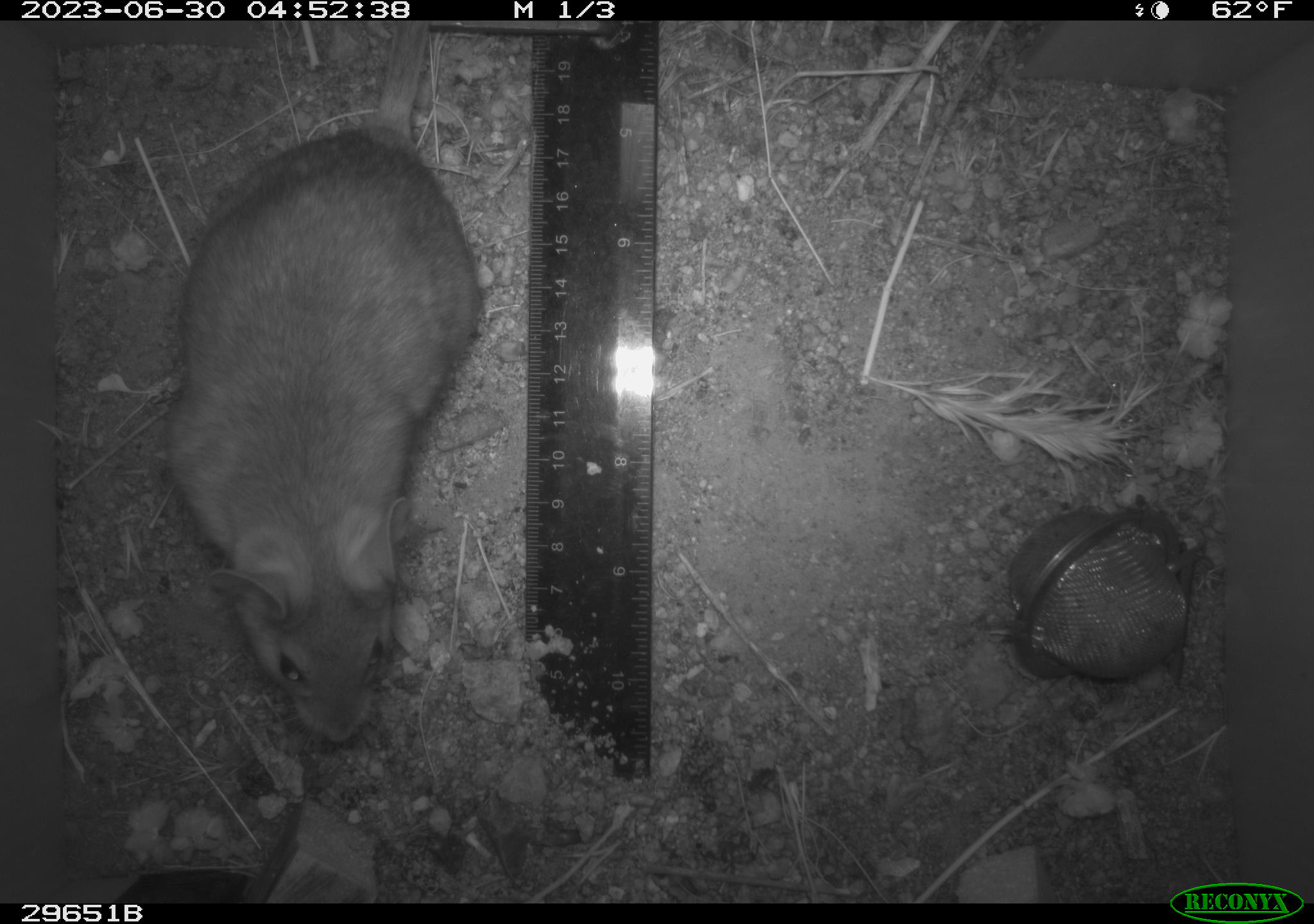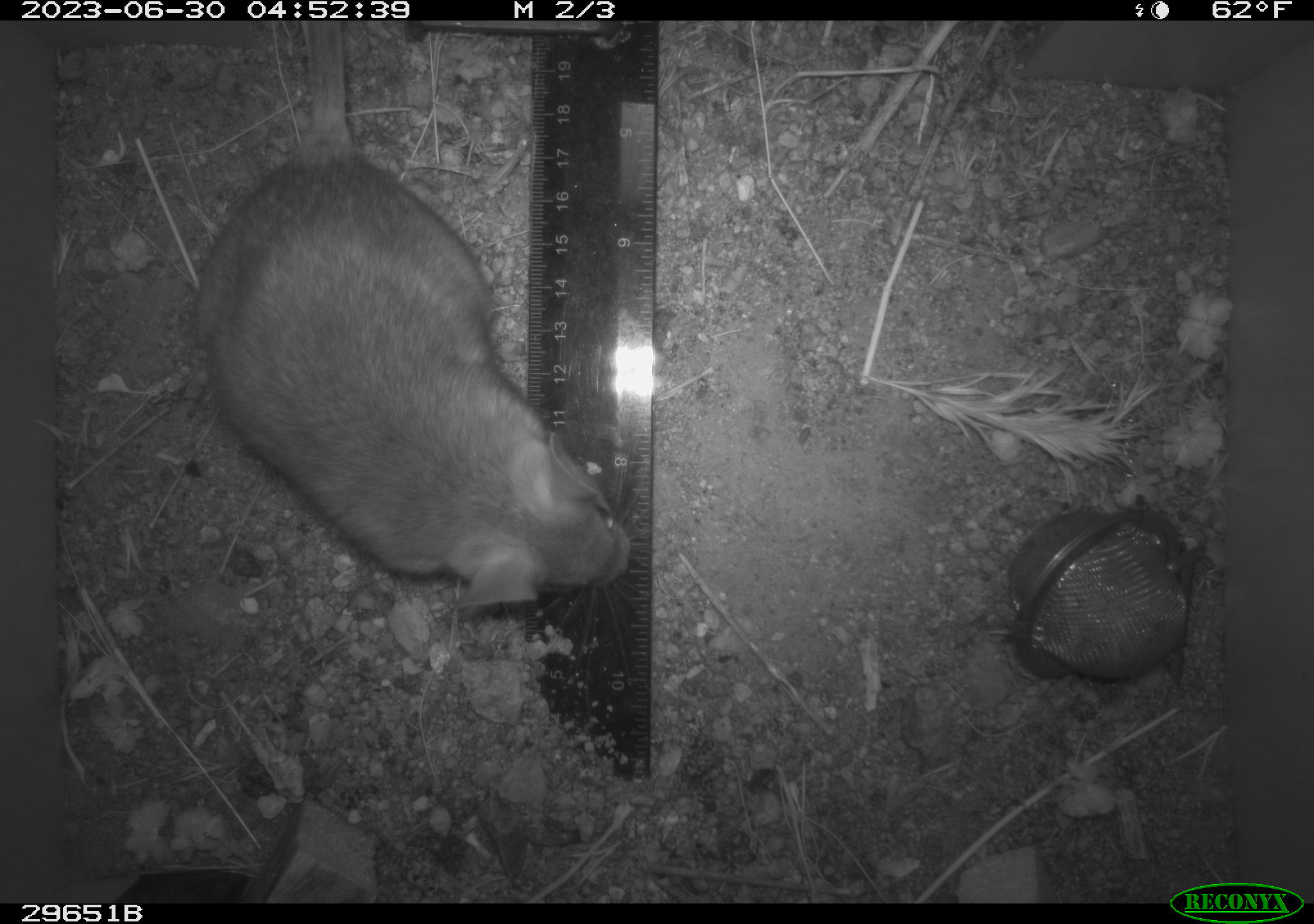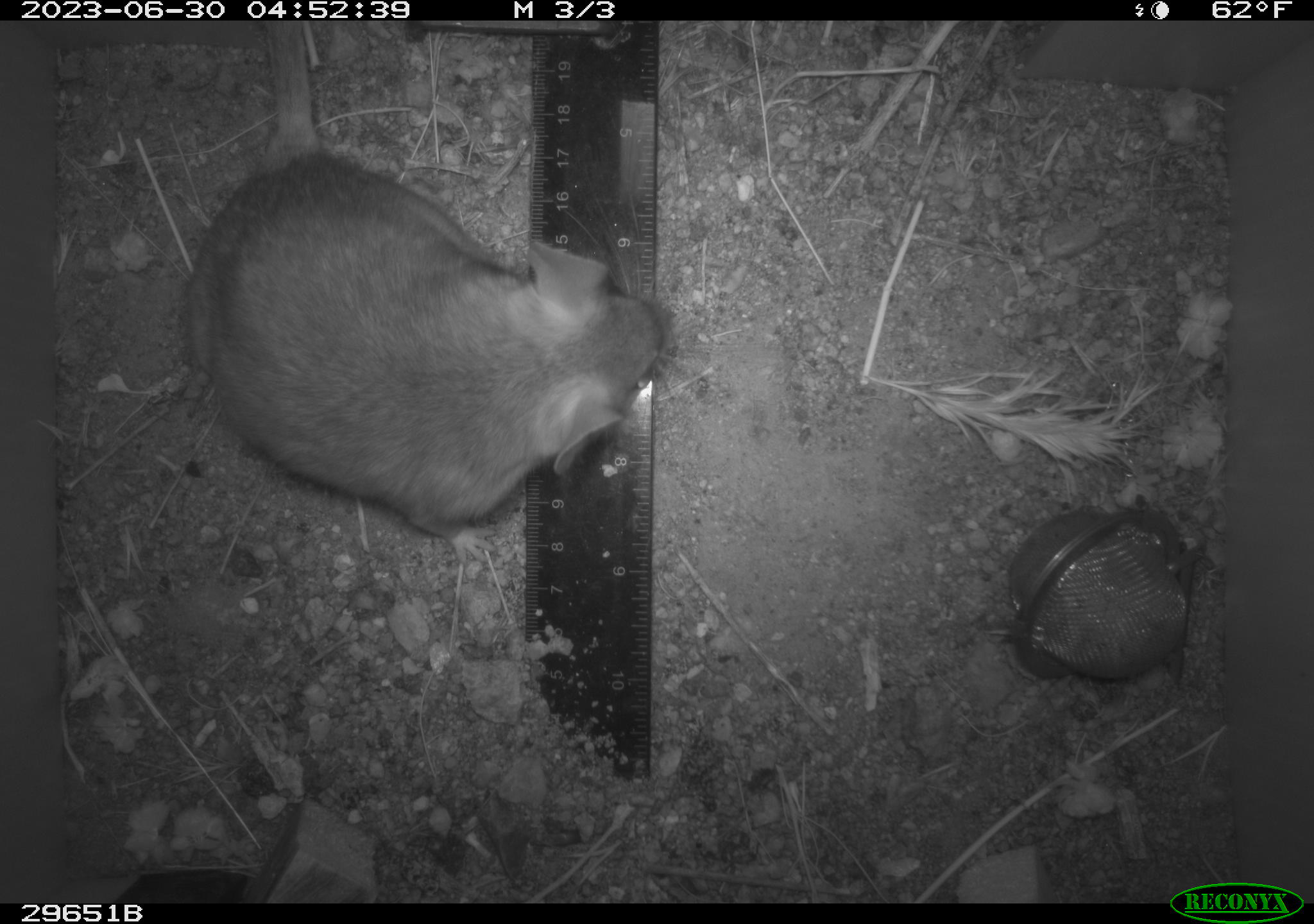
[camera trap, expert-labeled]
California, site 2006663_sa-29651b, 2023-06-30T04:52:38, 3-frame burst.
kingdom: Animalia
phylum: Chordata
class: Mammalia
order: Rodentia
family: Cricetidae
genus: Neotoma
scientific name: Neotoma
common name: pack rat or woodrat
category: neotoma species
Neotoma species (pack rat or woodrat) (Neotoma).